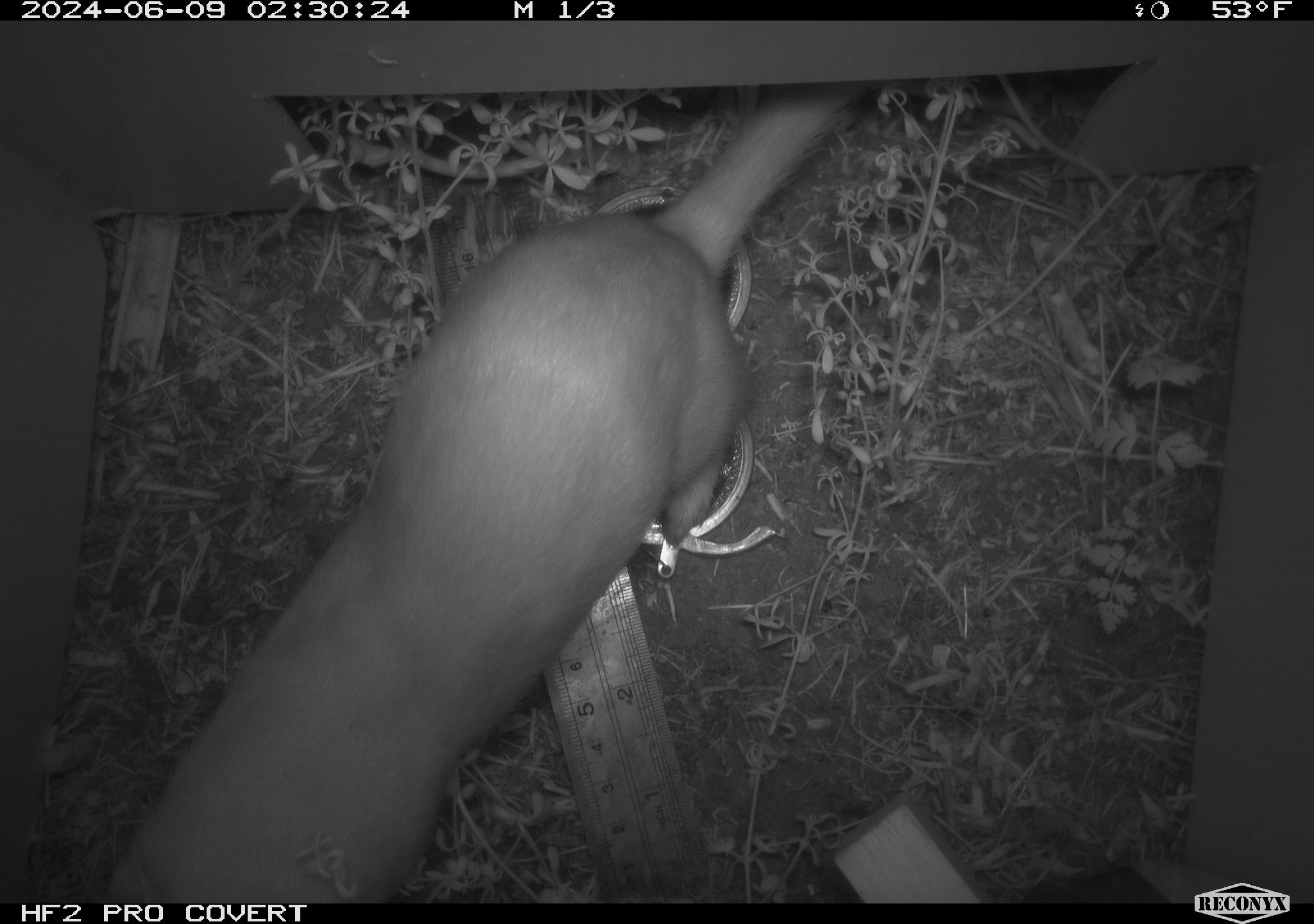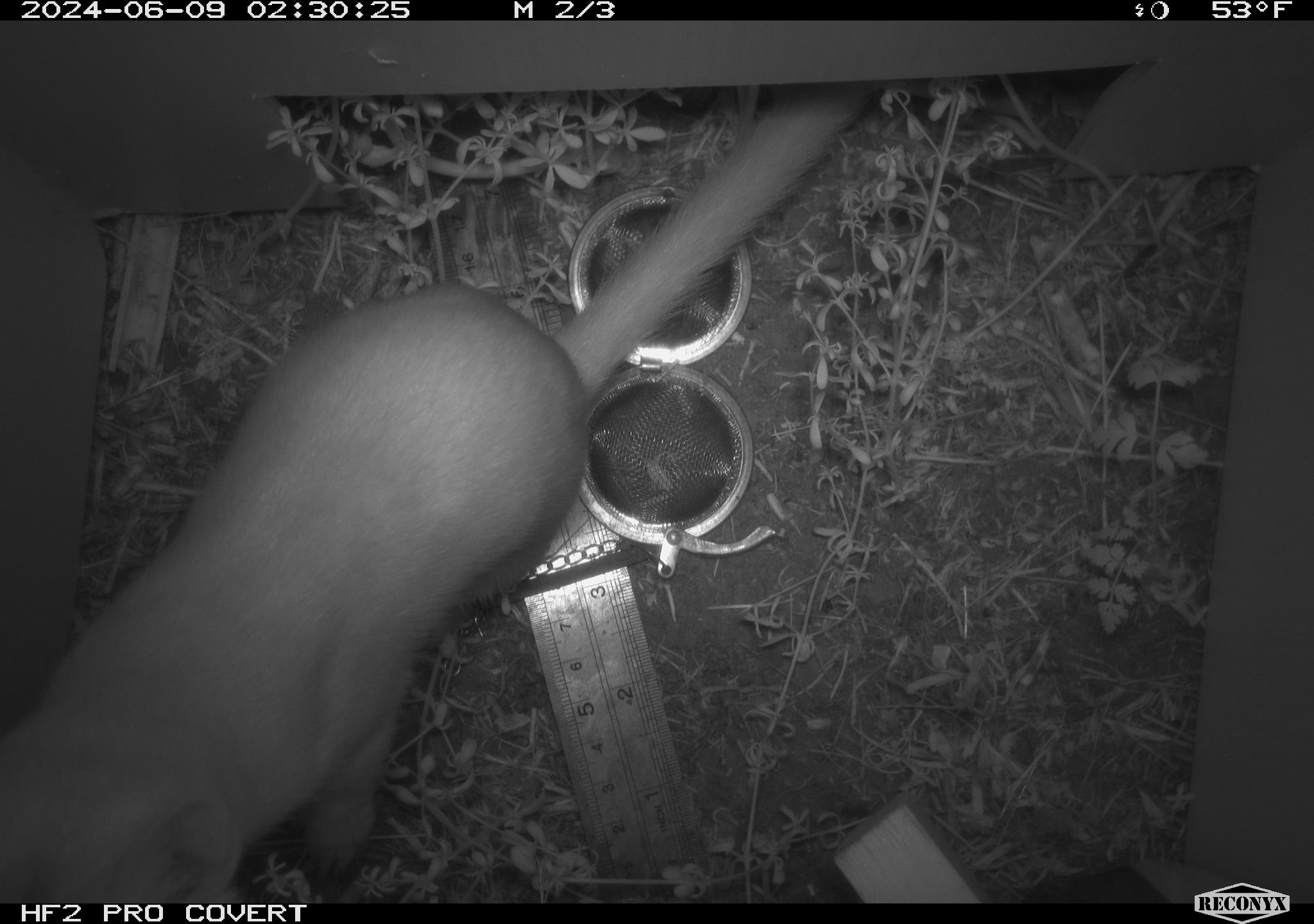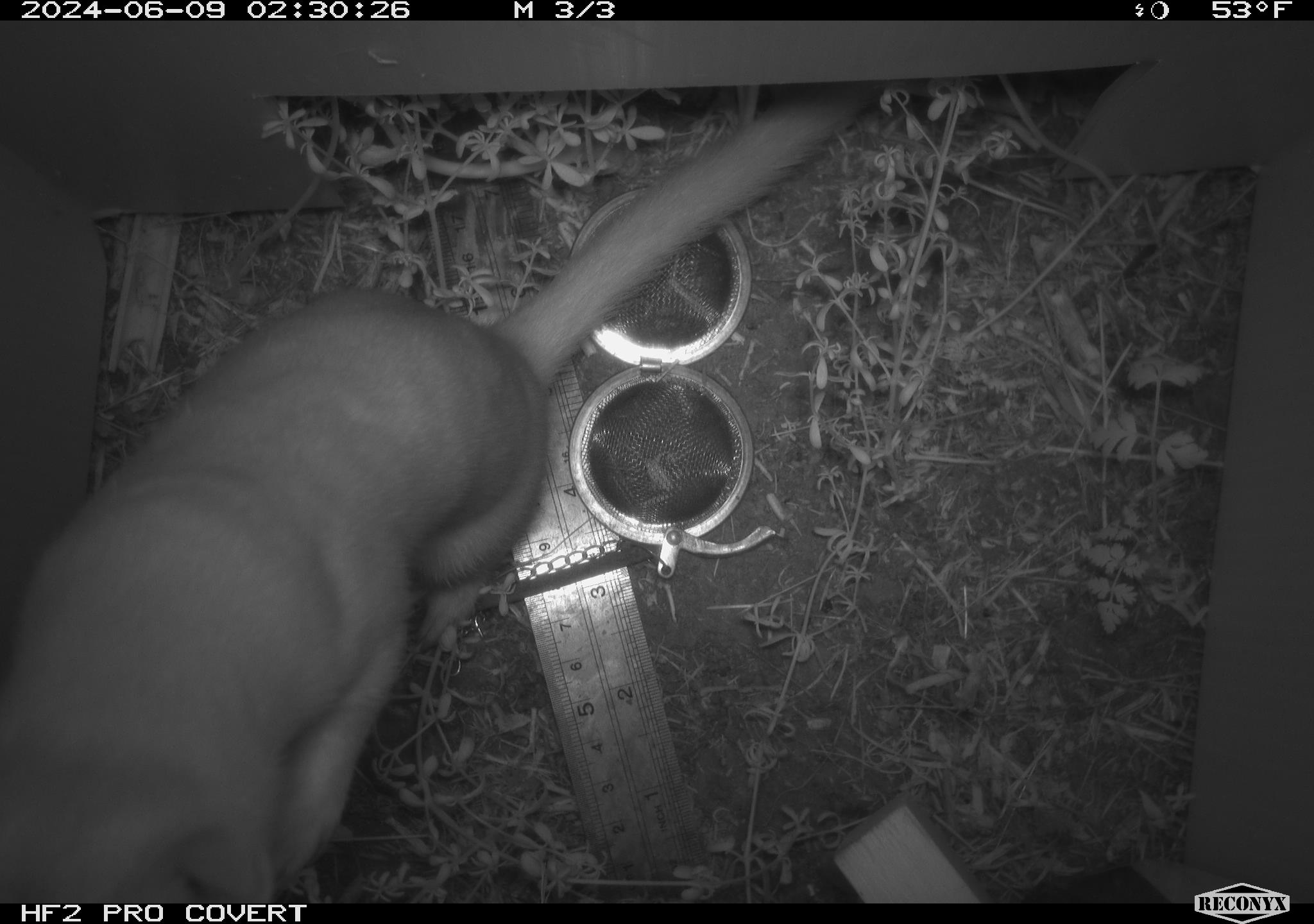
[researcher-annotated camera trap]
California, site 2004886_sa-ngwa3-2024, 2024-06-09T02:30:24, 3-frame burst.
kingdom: Animalia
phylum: Chordata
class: Mammalia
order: Carnivora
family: Mustelidae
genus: Neogale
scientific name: Neogale frenata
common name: long-tailed weasel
Long-tailed weasel (Neogale frenata).